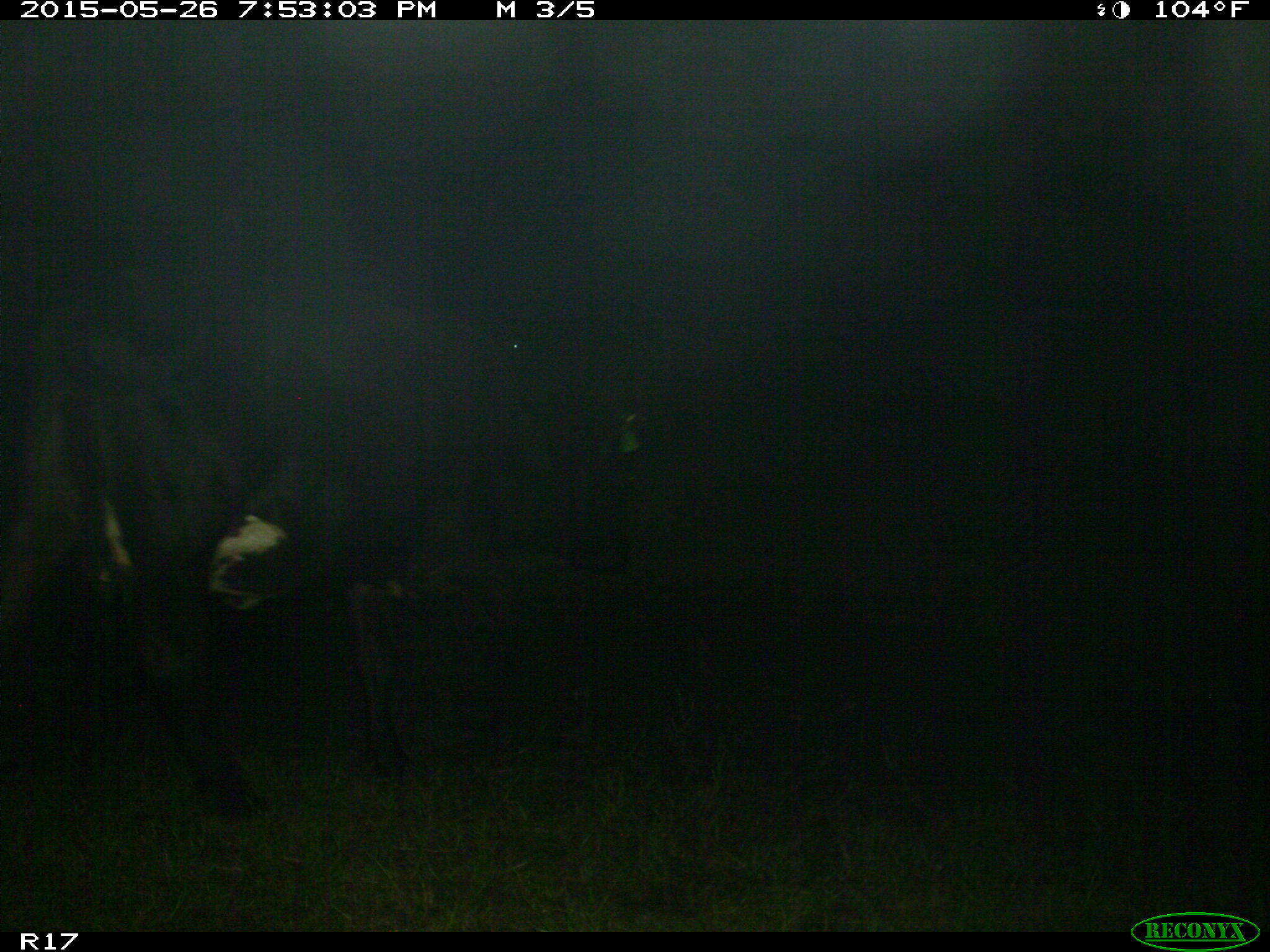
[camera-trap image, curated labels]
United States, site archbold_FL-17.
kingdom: Animalia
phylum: Chordata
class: Mammalia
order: Artiodactyla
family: Bovidae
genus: Bos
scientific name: Bos taurus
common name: domestic cow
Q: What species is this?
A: Bos taurus (domestic cow).